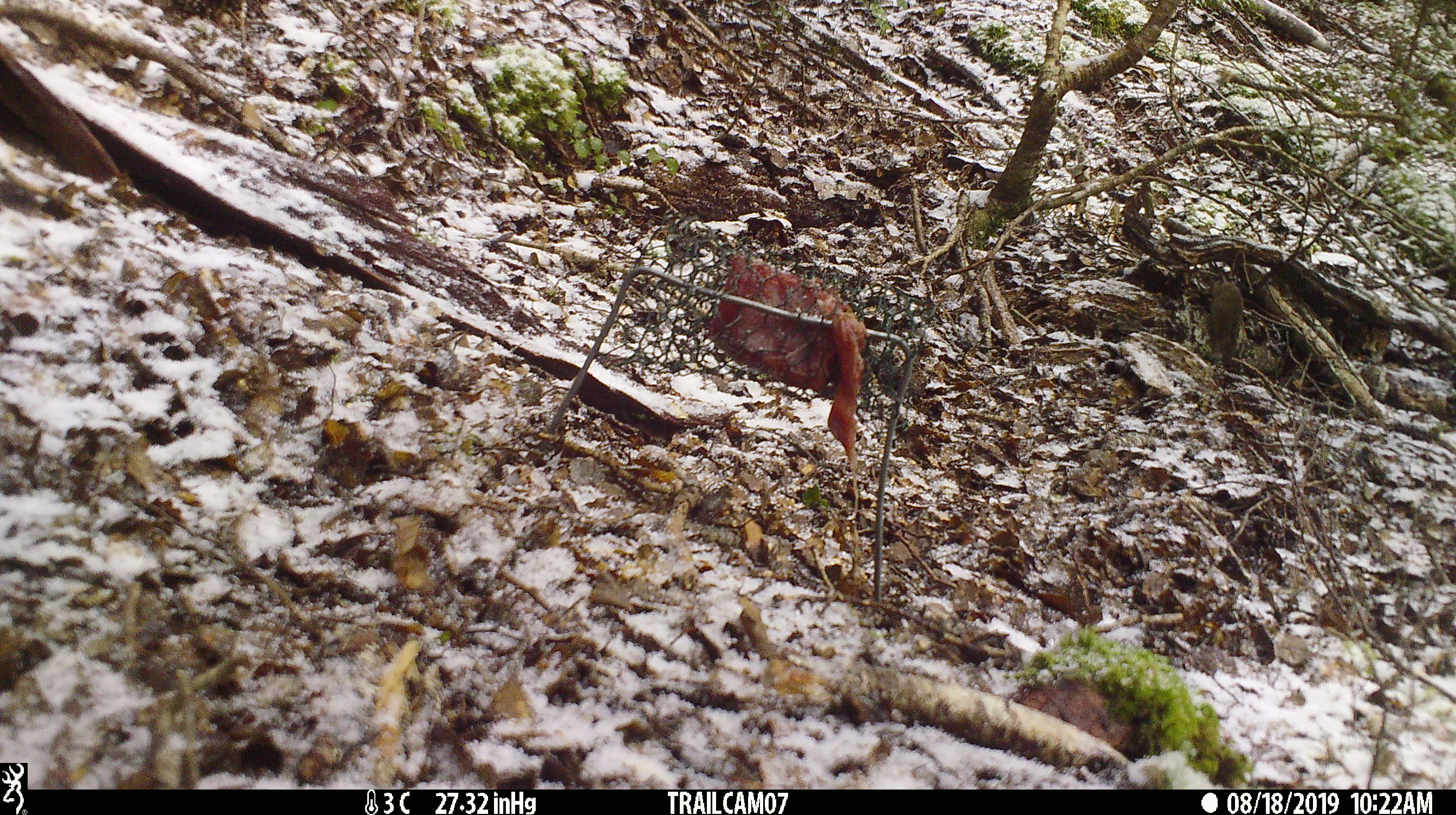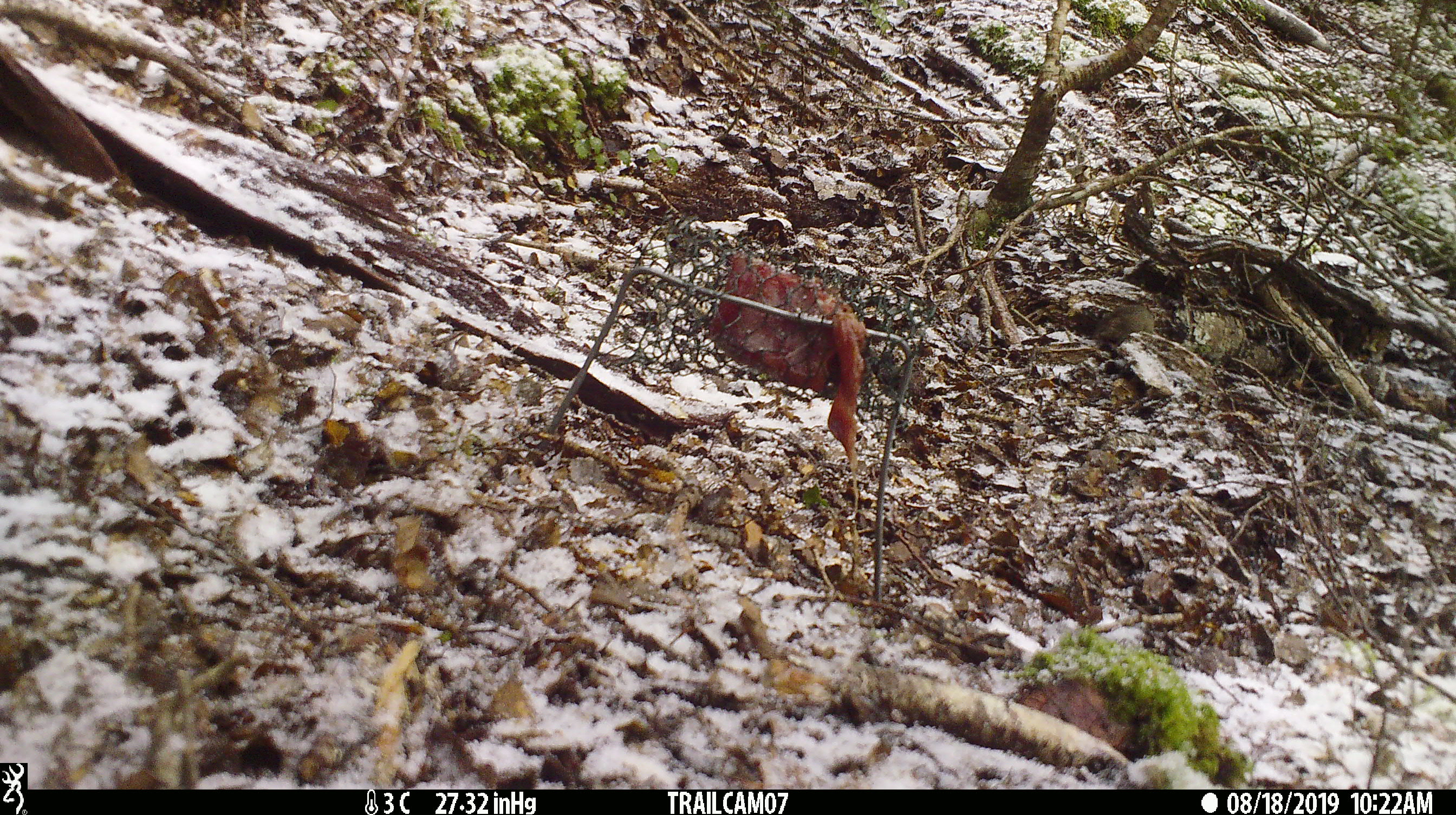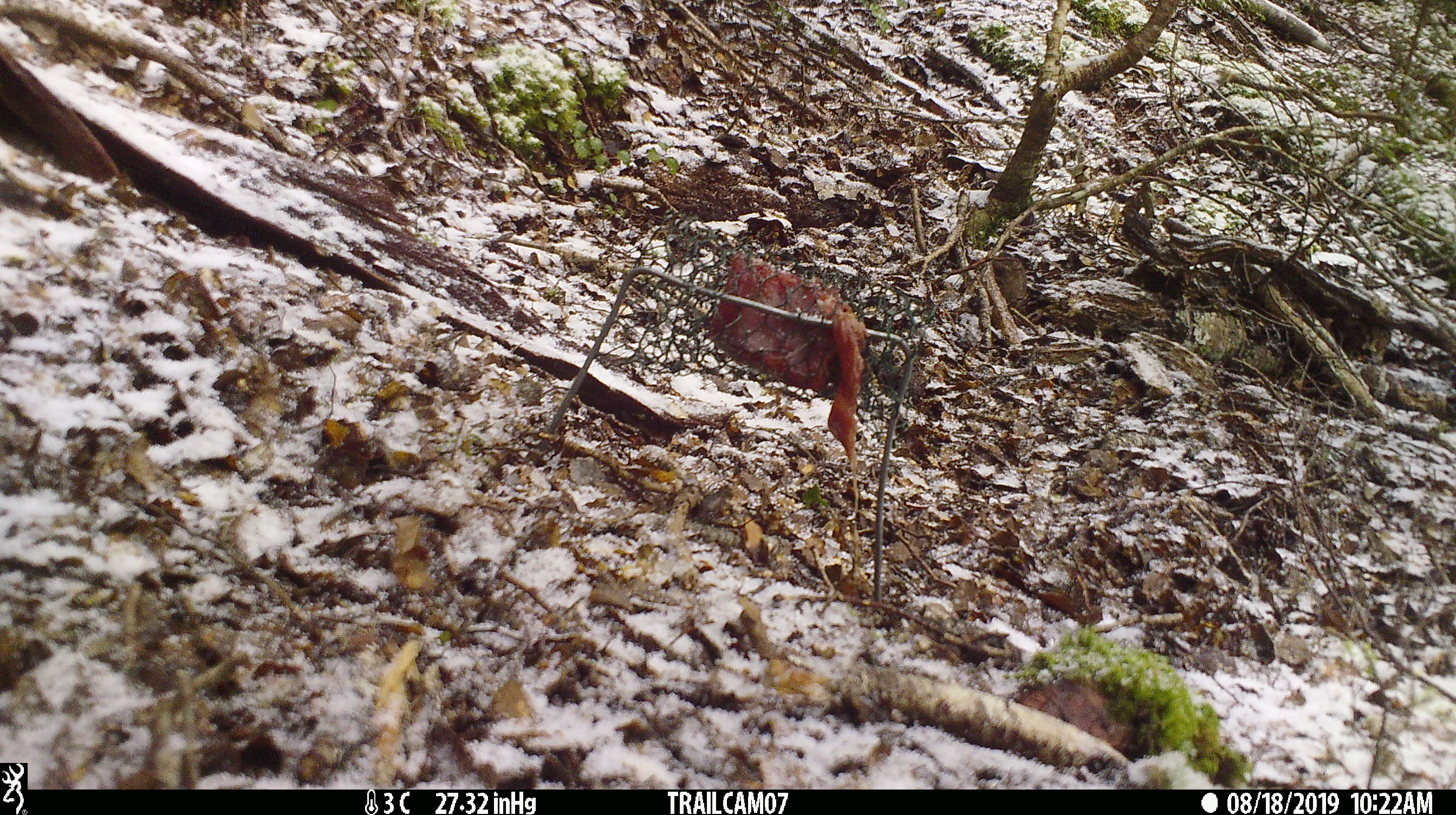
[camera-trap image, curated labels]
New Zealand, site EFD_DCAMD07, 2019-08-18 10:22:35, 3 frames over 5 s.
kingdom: Animalia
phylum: Chordata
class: Mammalia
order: Rodentia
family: Muridae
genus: Mus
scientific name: Mus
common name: mouse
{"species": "mouse (Mus)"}